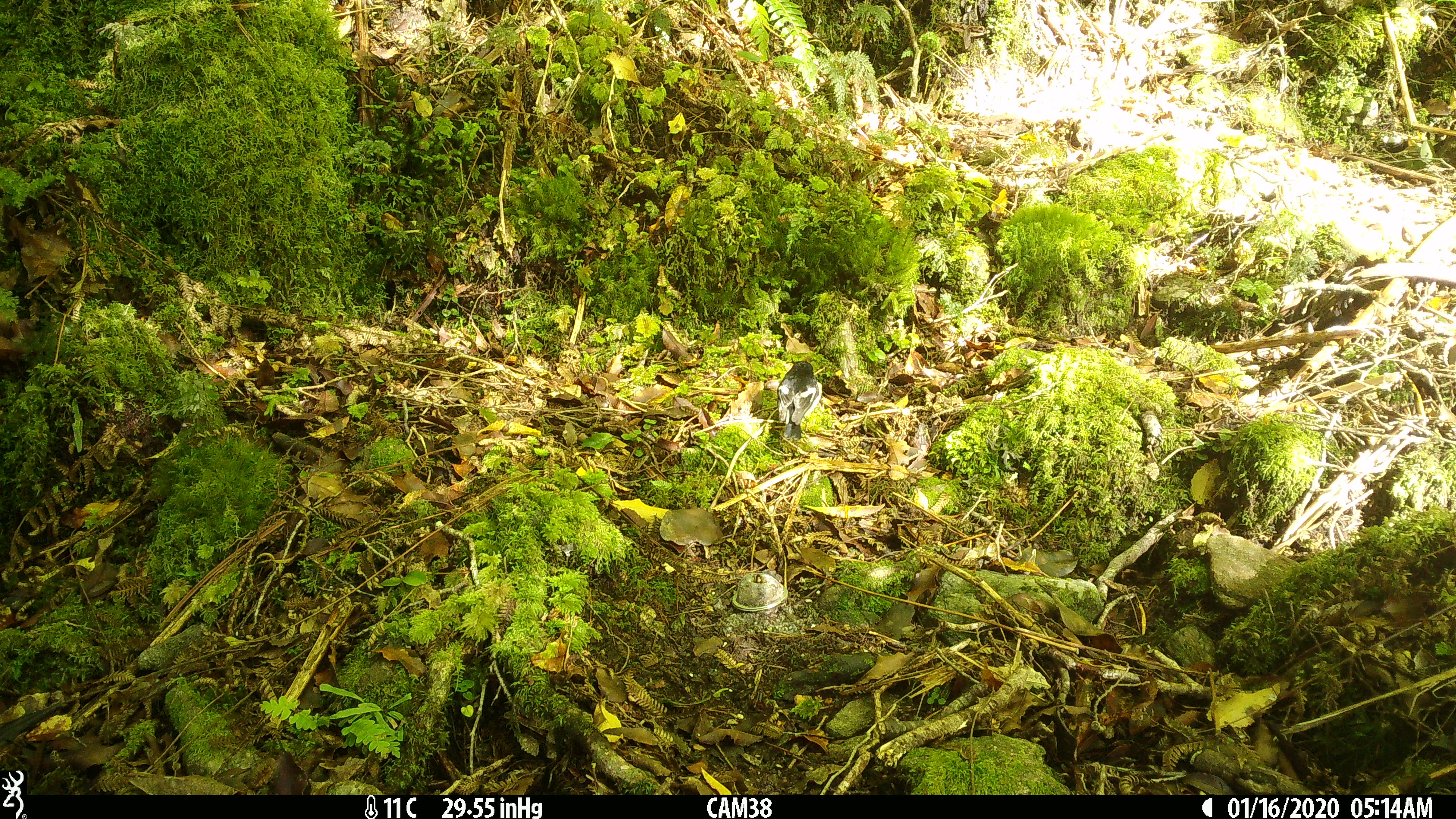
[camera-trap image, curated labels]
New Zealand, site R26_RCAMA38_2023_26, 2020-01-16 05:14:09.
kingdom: Animalia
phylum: Chordata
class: Aves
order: Passeriformes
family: Petroicidae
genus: Petroica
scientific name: Petroica macrocephala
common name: tomtit